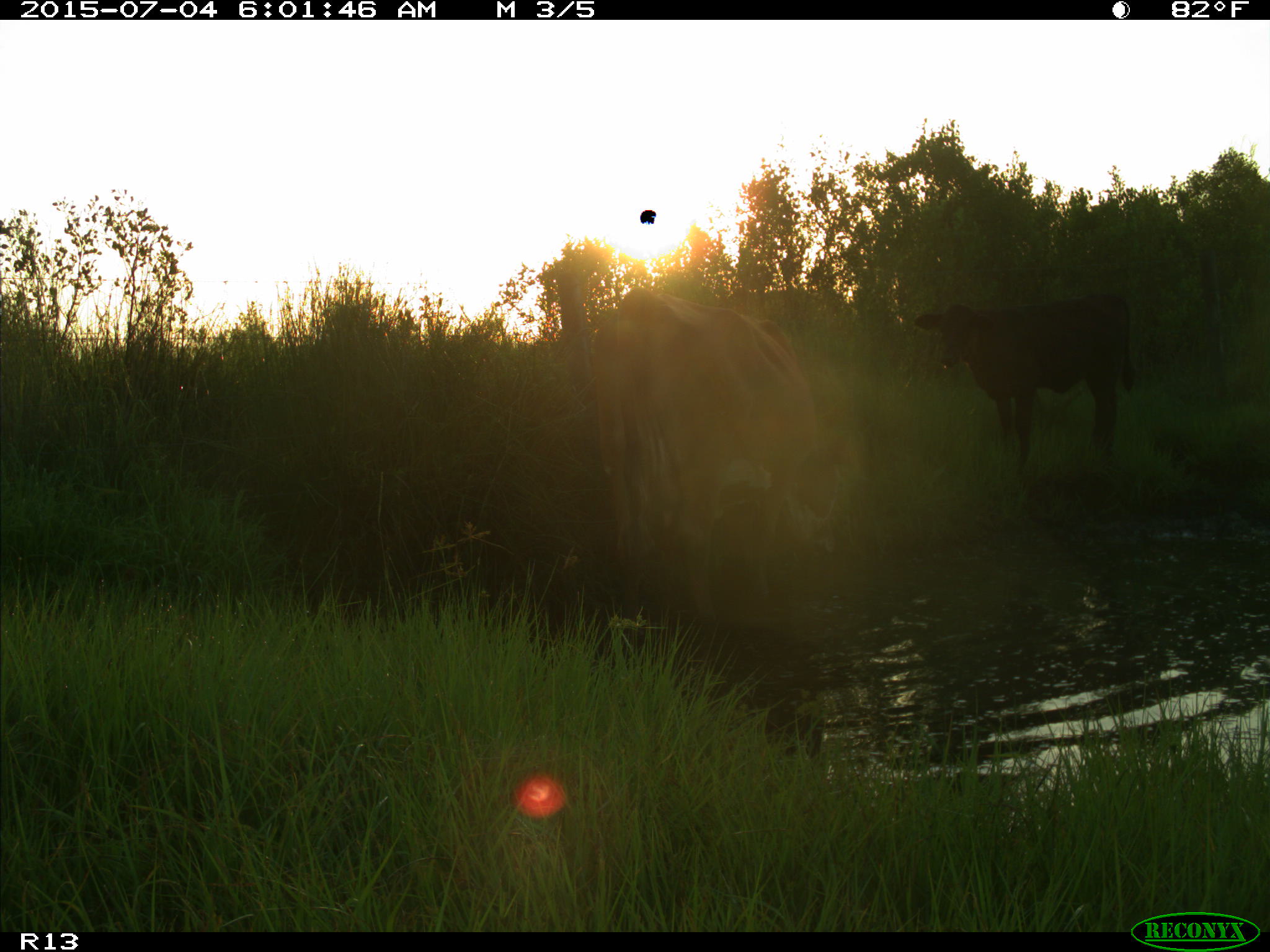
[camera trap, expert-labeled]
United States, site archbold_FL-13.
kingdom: Animalia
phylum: Chordata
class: Mammalia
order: Artiodactyla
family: Bovidae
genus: Bos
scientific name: Bos taurus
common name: domestic cow